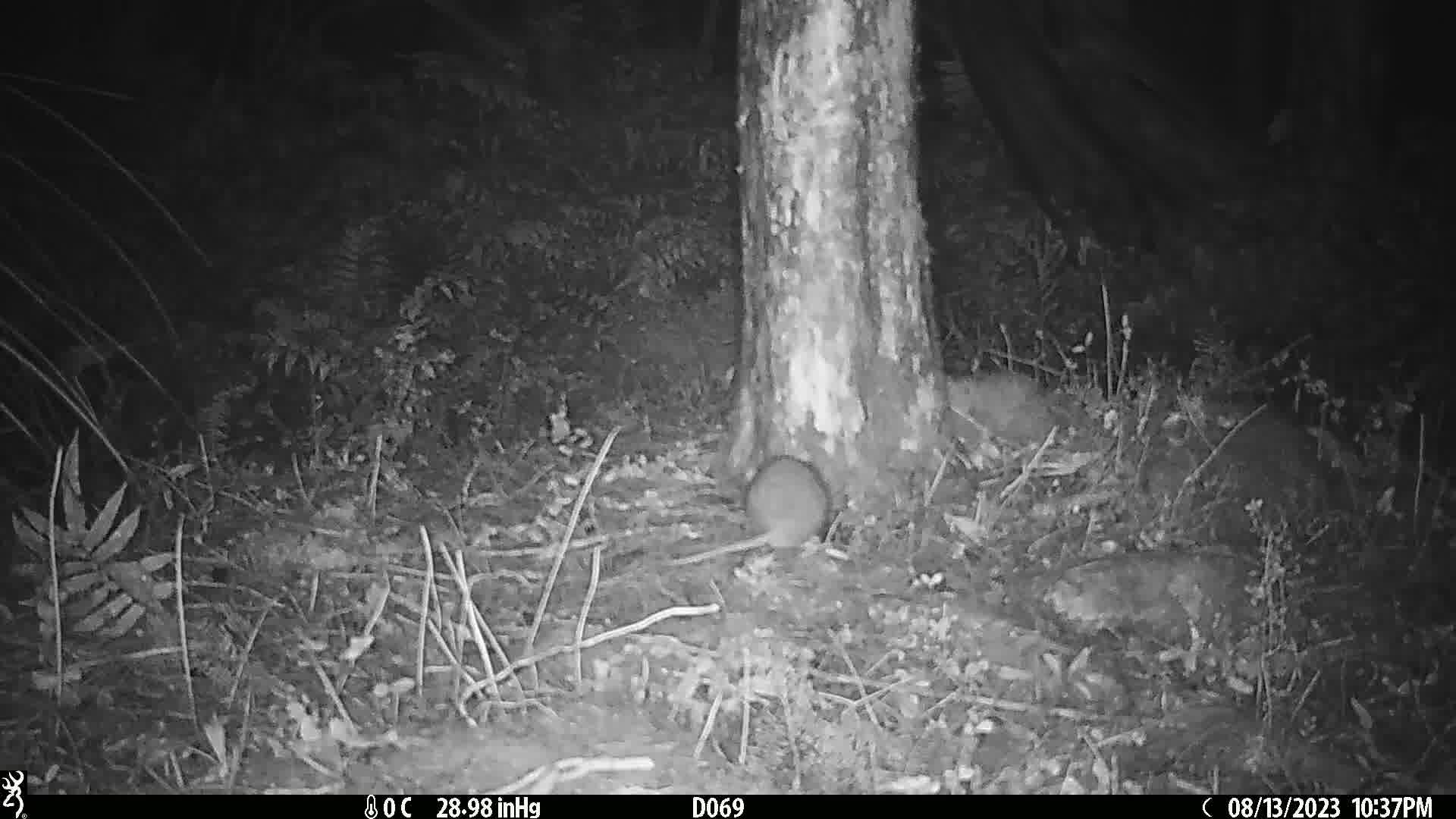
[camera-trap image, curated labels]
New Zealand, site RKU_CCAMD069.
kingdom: Animalia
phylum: Chordata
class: Mammalia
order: Rodentia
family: Muridae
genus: Rattus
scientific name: Rattus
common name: rat